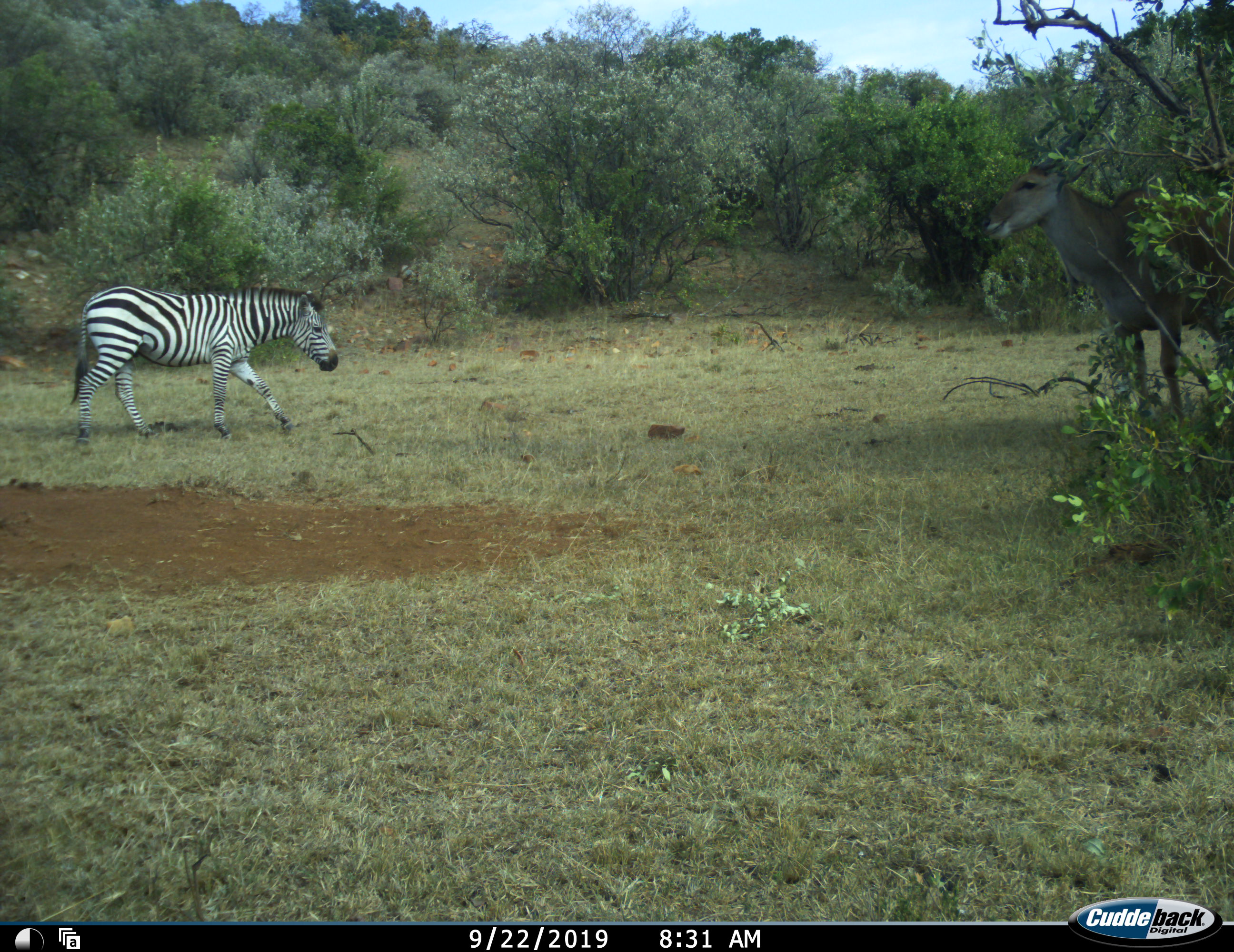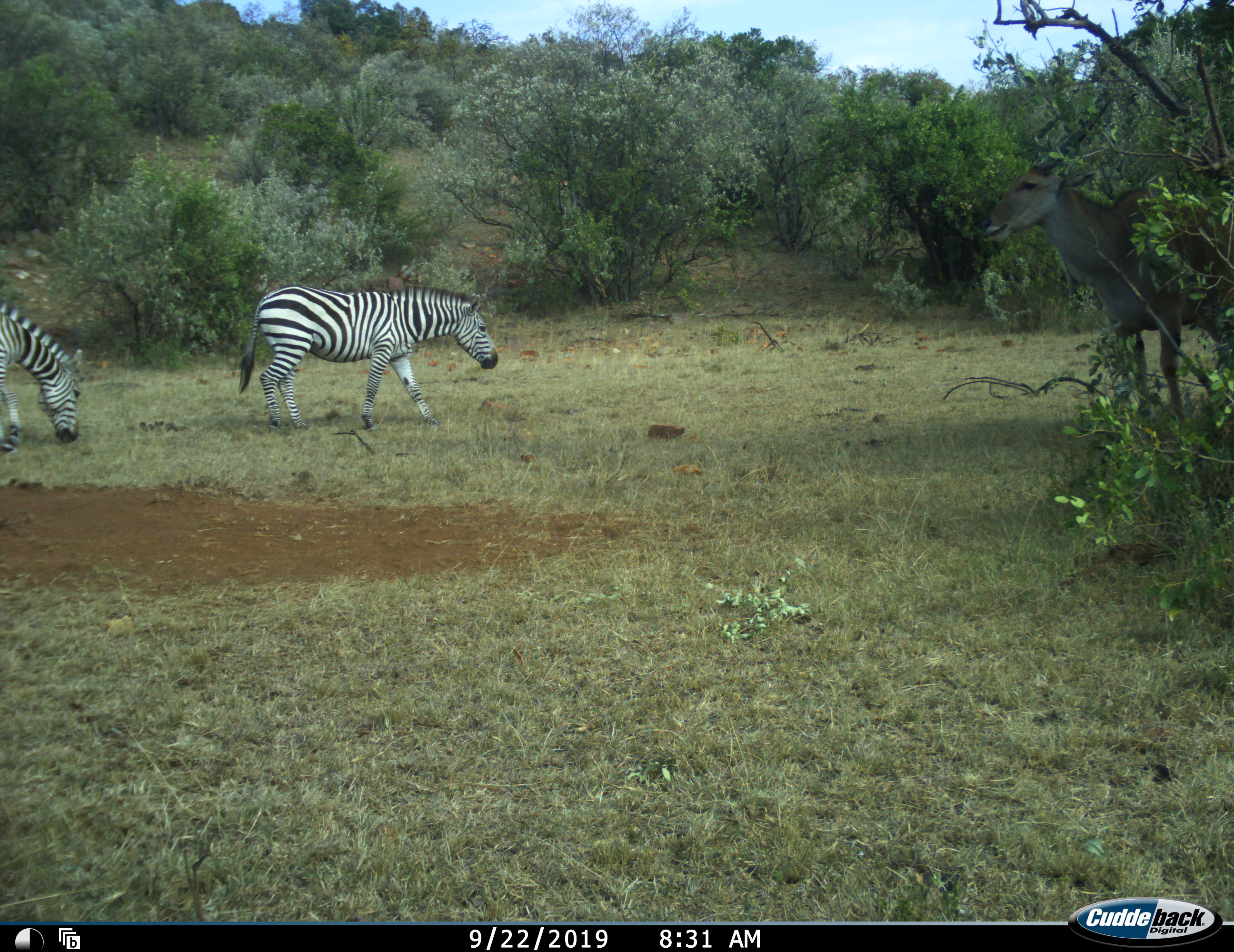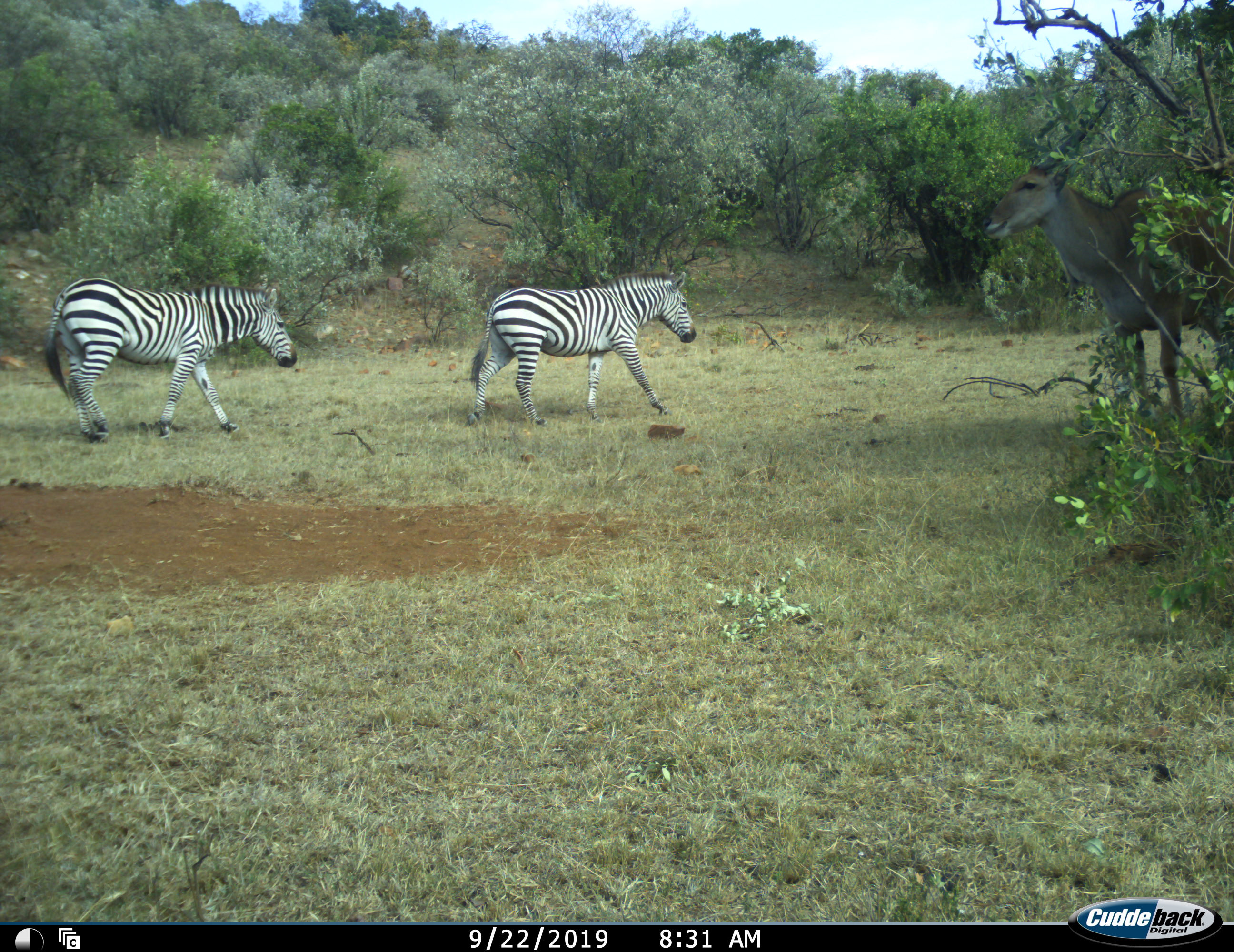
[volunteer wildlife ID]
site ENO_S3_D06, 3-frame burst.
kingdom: Animalia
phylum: Chordata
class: Mammalia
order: Perissodactyla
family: Equidae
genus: Equus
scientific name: Equus quagga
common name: plains zebra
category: zebraplains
Zebraplains (plains zebra) (Equus quagga), count 2. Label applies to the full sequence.